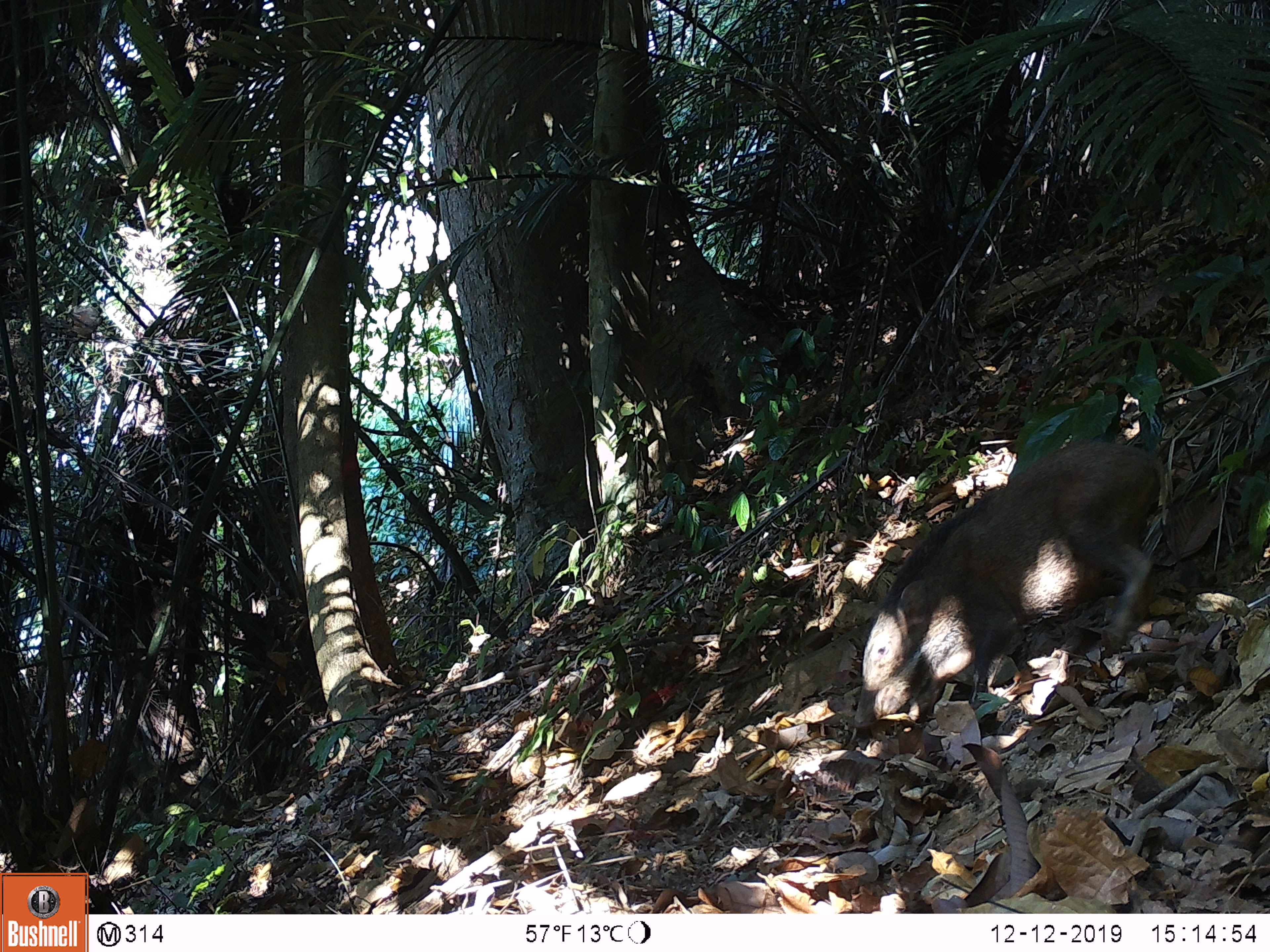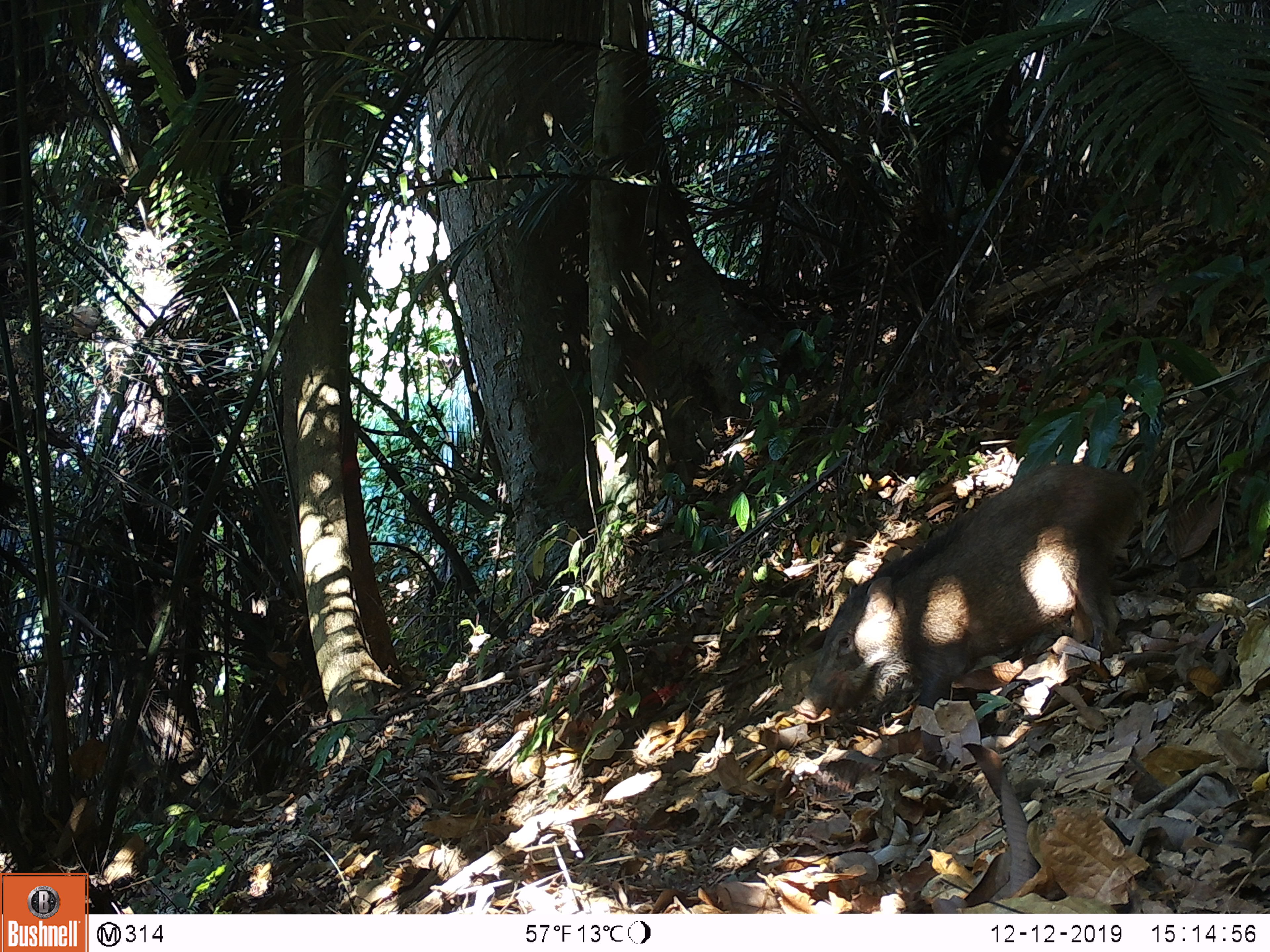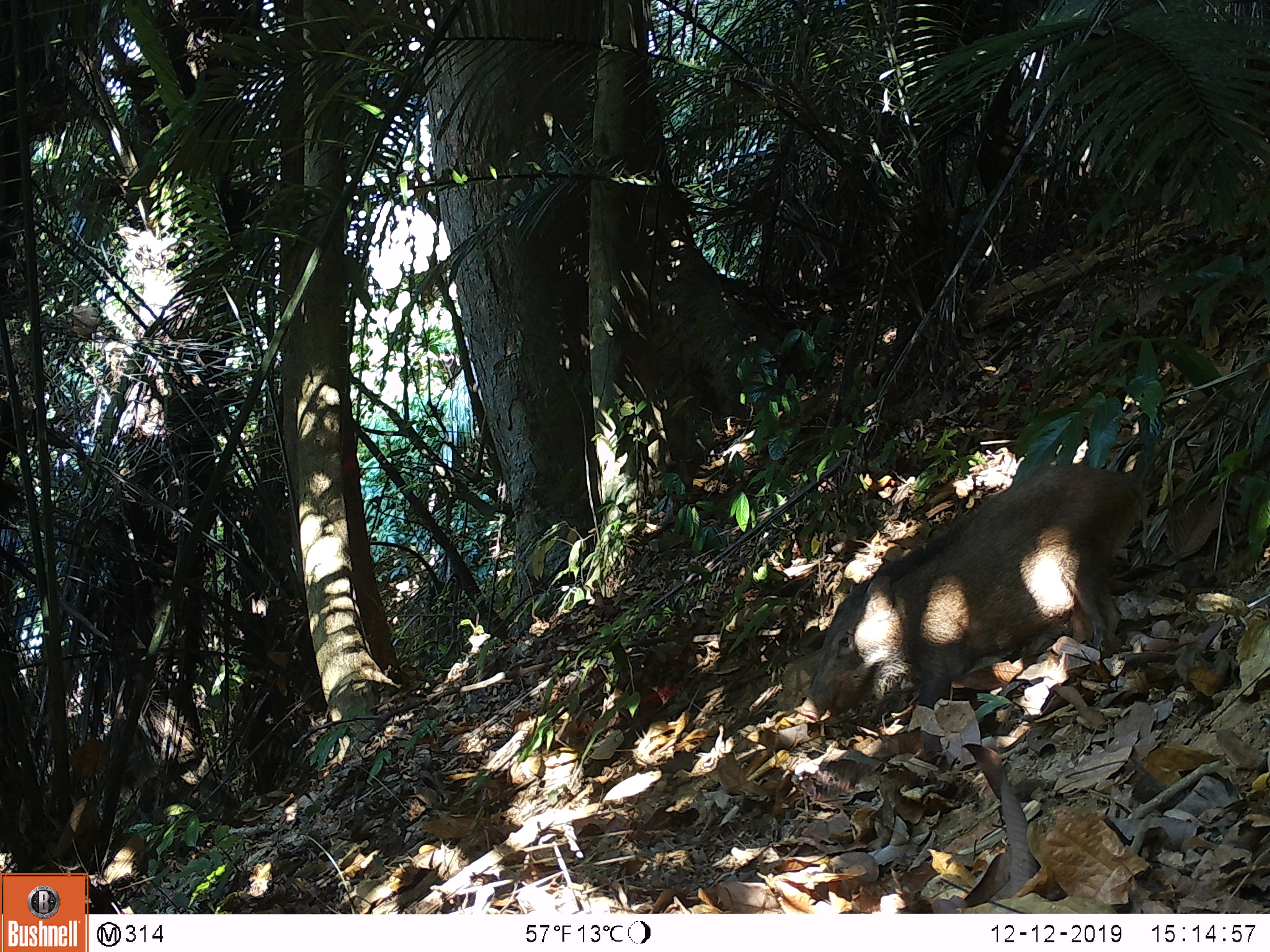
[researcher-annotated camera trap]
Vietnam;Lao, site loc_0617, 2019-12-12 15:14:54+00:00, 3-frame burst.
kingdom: Animalia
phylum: Chordata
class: Mammalia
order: Artiodactyla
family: Suidae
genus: Sus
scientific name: Sus scrofa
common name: eurasian wild pig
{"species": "eurasian wild pig (Sus scrofa)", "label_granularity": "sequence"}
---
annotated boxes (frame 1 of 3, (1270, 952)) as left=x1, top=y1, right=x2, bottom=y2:
eurasian wild pig: left=842, top=433, right=1168, bottom=729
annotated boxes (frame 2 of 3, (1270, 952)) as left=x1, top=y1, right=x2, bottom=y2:
eurasian wild pig: left=788, top=449, right=1148, bottom=731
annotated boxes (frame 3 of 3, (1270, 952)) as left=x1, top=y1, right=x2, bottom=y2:
eurasian wild pig: left=791, top=451, right=1148, bottom=732